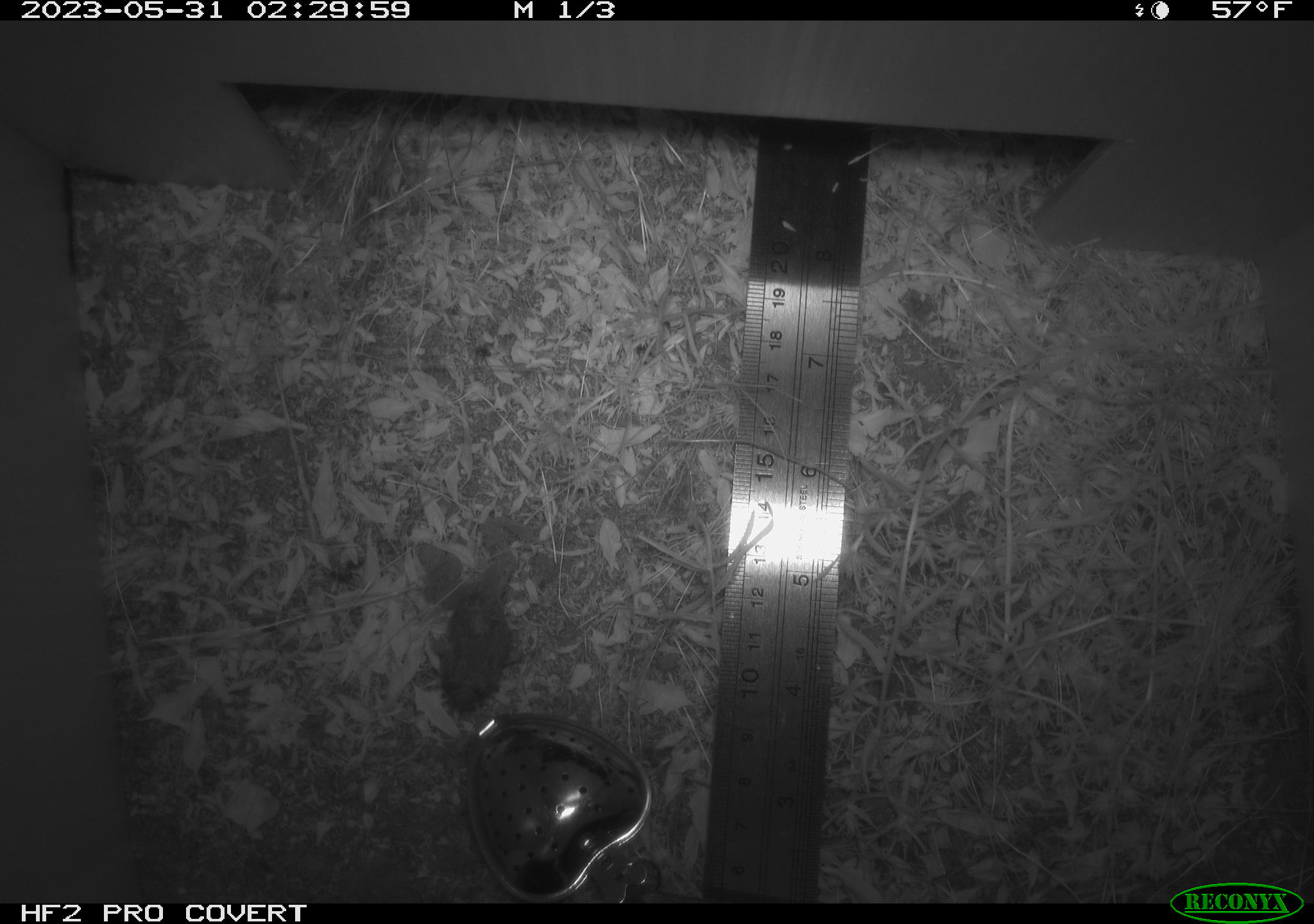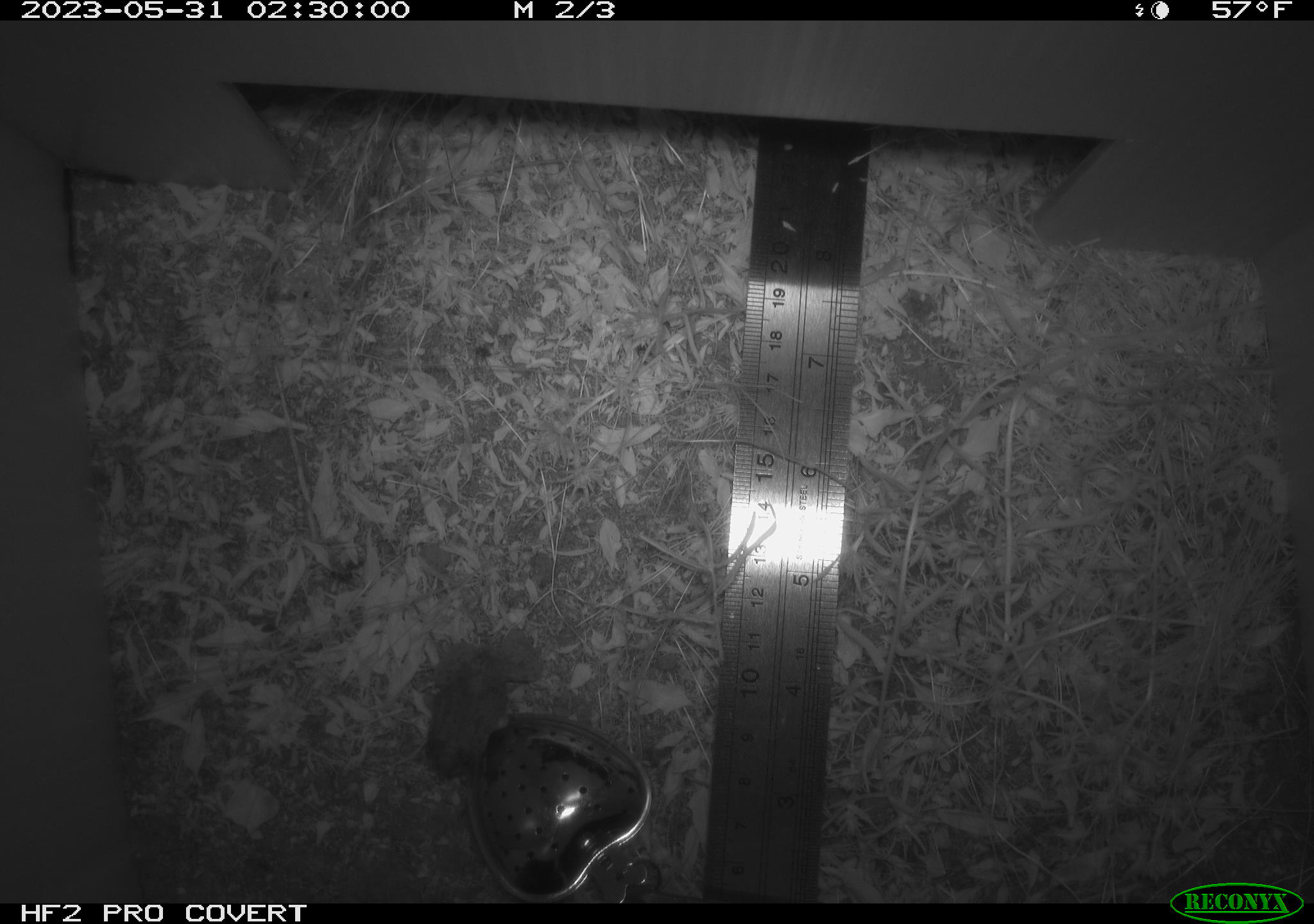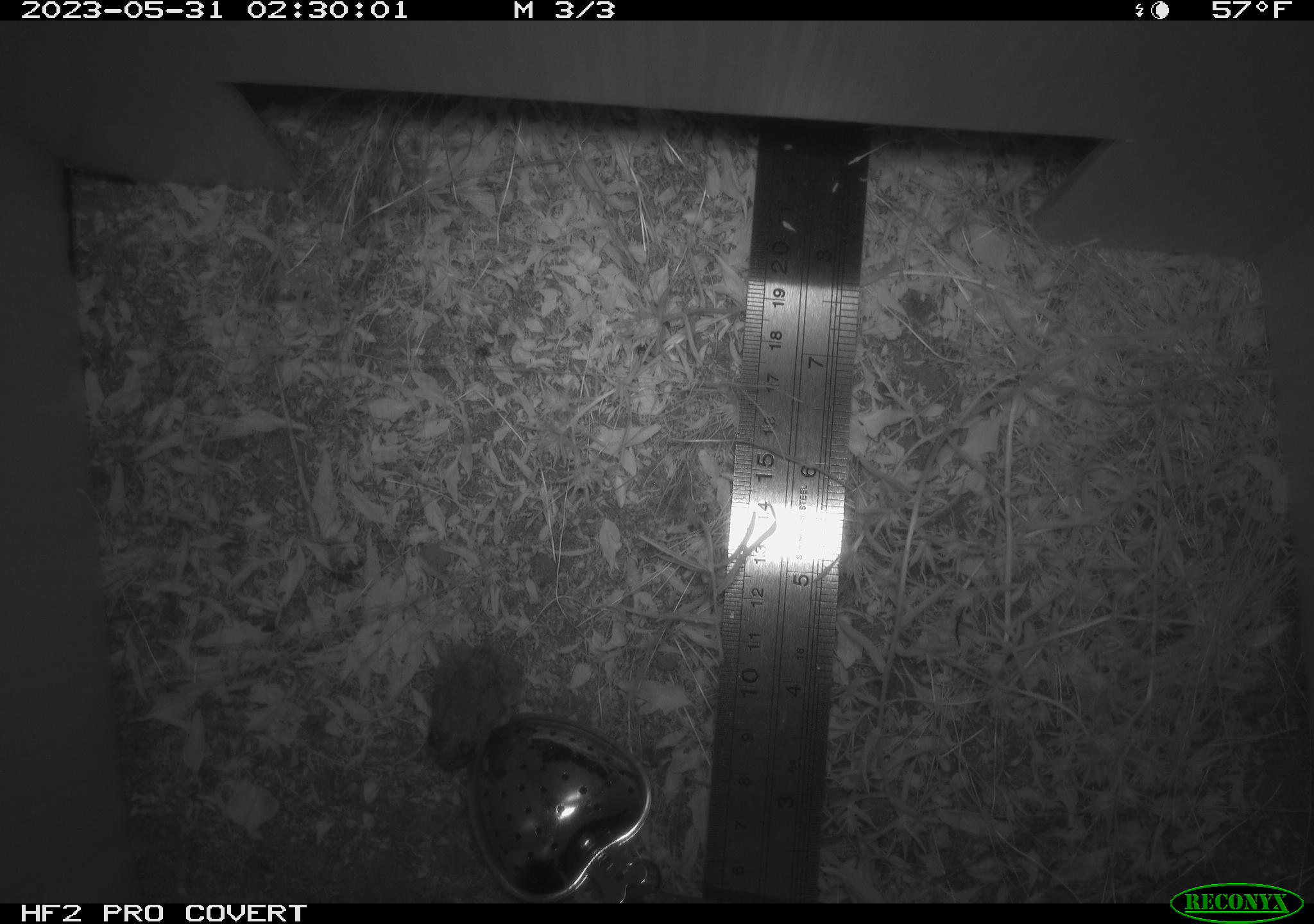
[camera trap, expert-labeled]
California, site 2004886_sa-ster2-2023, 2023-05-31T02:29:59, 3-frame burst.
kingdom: Animalia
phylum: Chordata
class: Amphibia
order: Anura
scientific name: Anura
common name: frogs